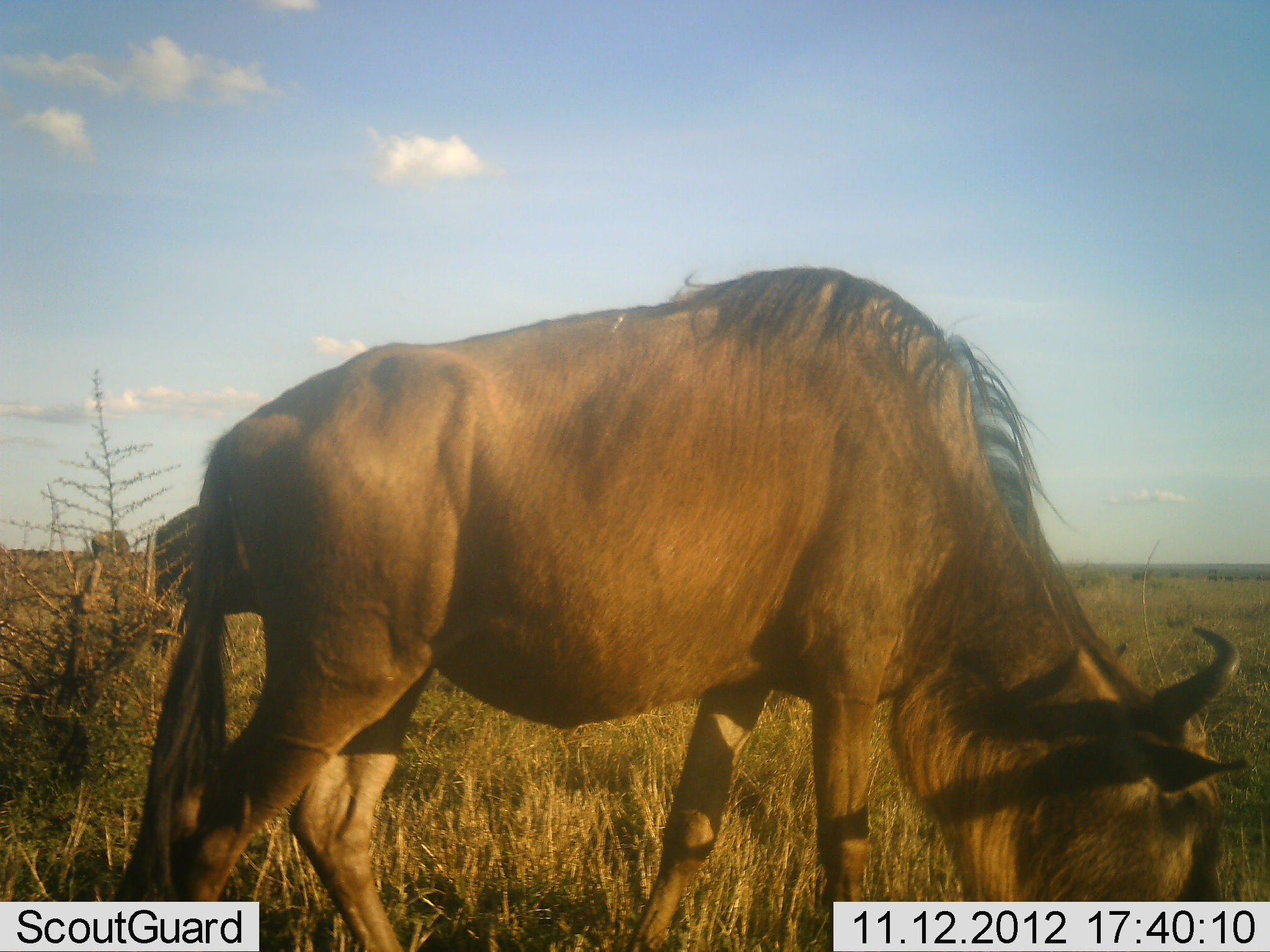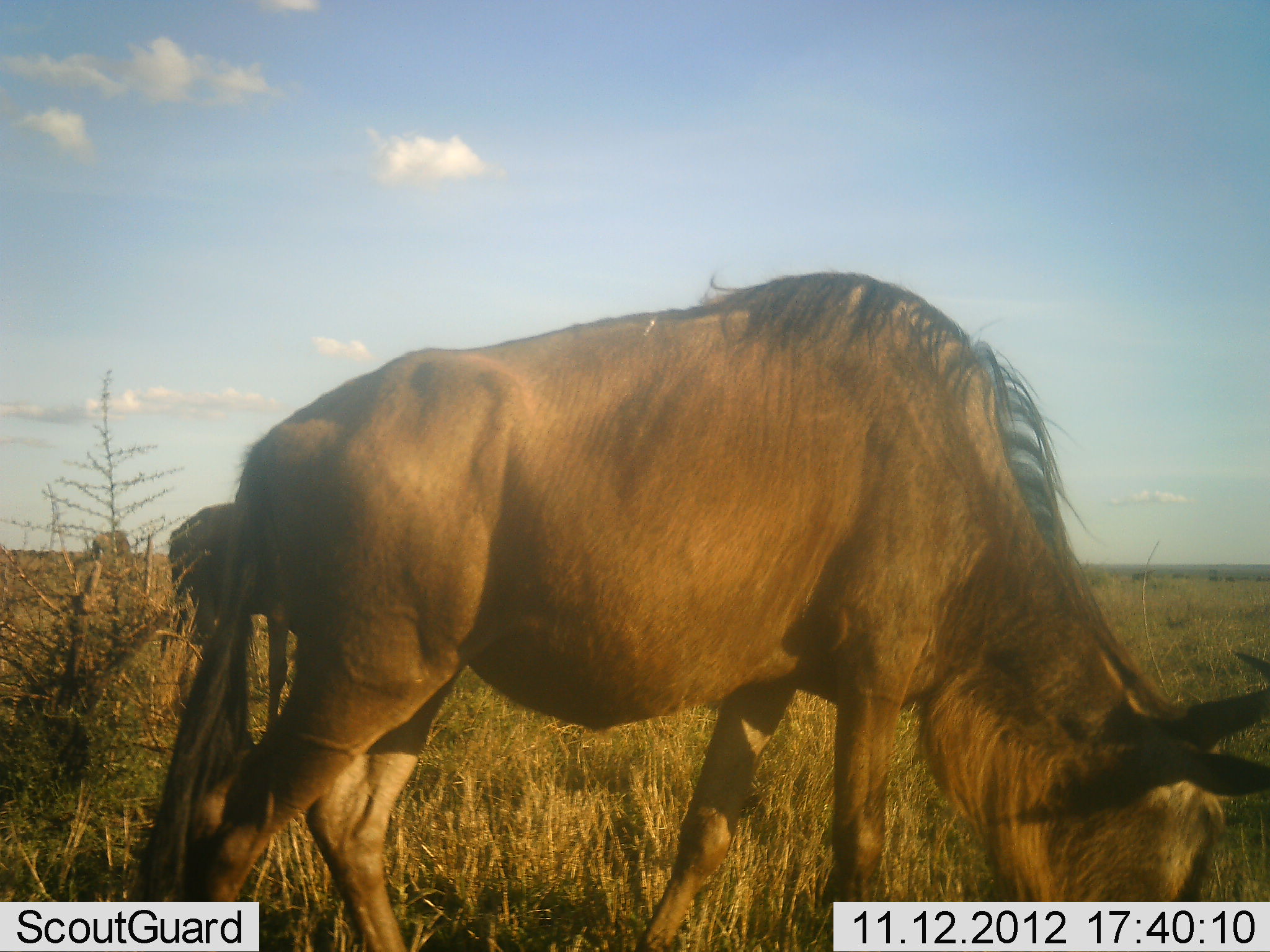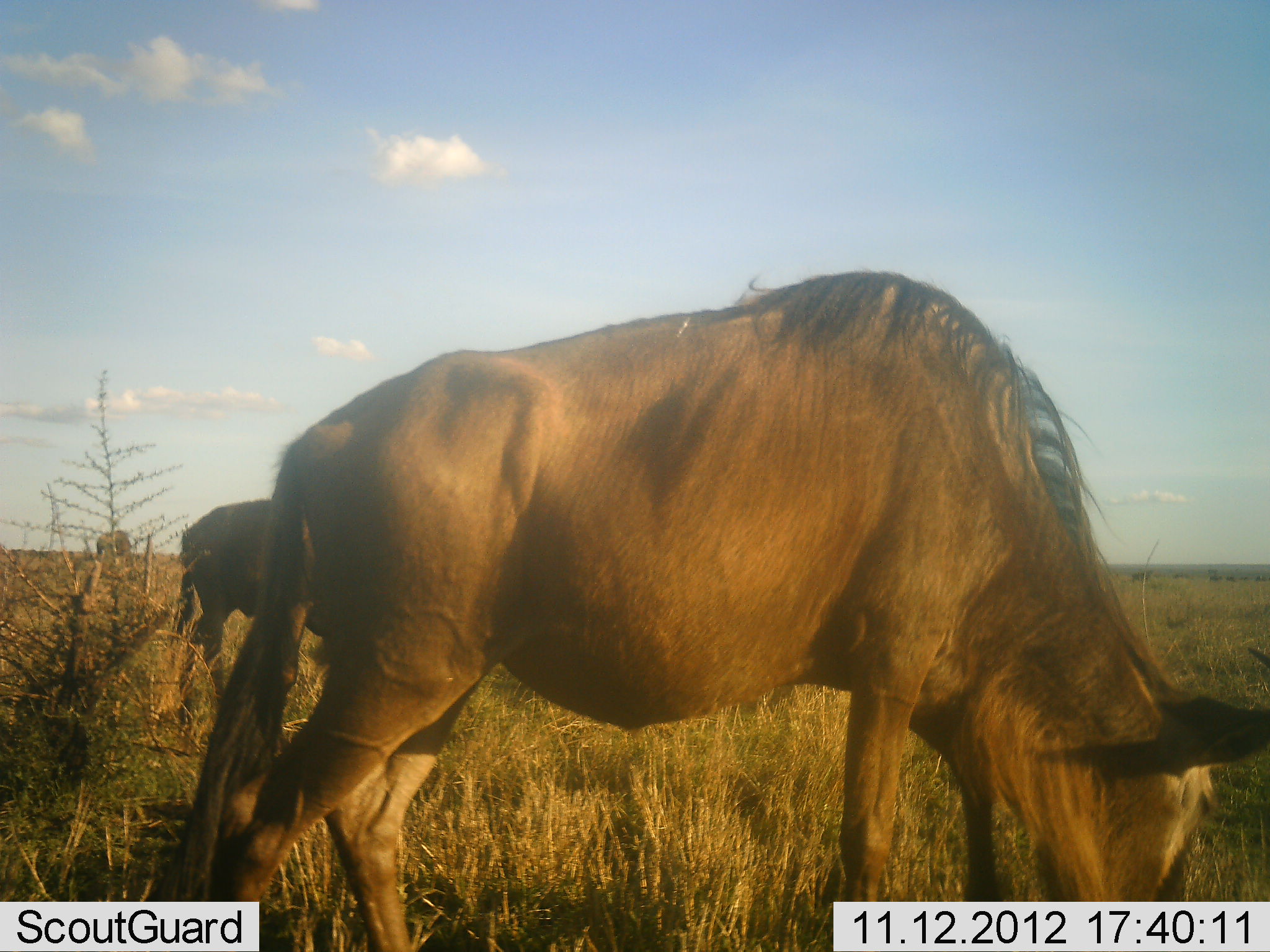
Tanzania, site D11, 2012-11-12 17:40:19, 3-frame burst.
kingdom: Animalia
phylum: Chordata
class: Mammalia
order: Artiodactyla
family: Bovidae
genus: Connochaetes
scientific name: Connochaetes taurinus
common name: blue wildebeest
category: wildebeest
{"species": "wildebeest (blue wildebeest) (Connochaetes taurinus)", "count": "3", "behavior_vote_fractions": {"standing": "40%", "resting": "0%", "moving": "0%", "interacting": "0%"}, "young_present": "0%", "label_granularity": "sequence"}